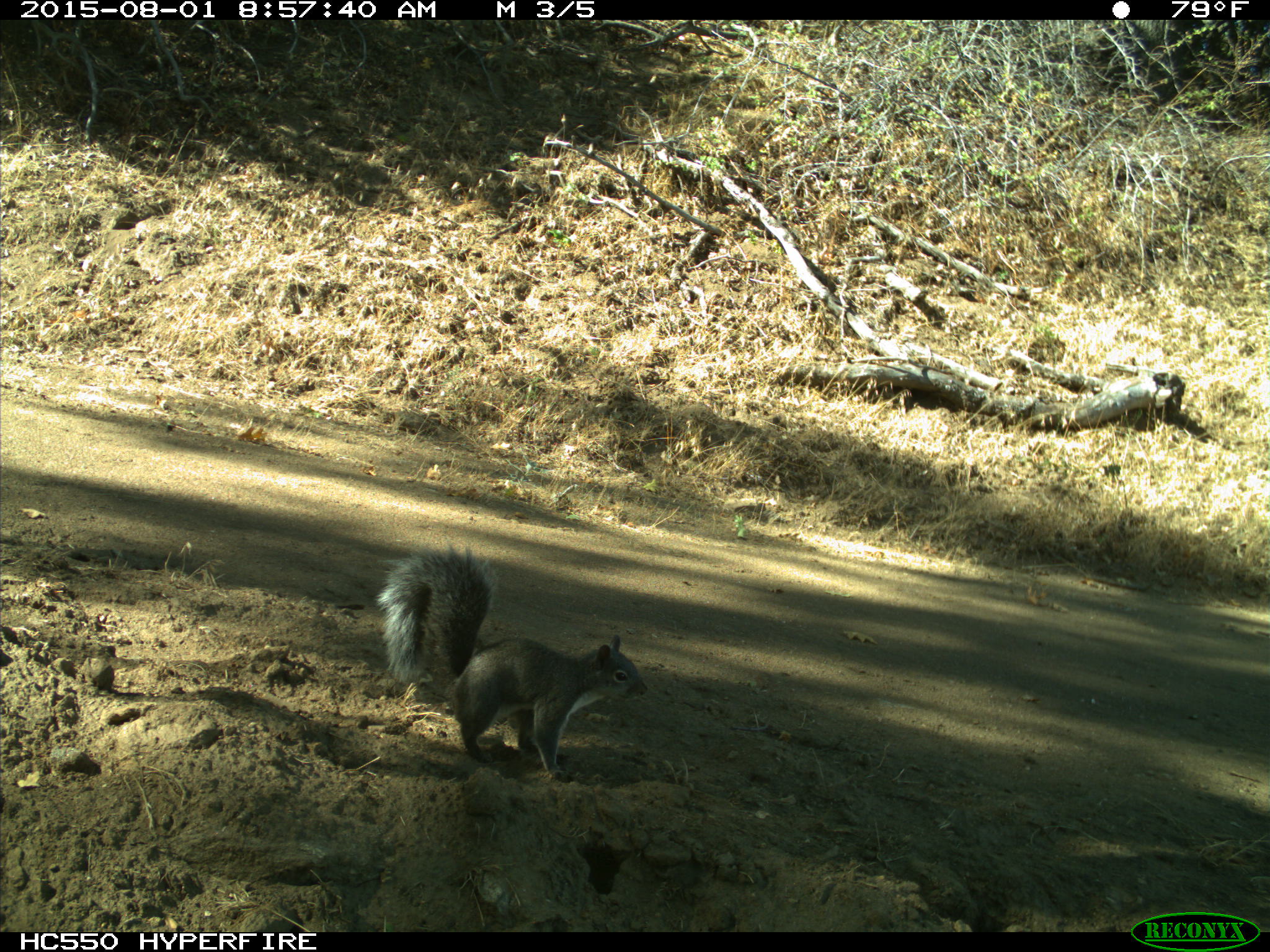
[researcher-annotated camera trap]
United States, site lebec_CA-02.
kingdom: Animalia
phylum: Chordata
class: Mammalia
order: Rodentia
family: Sciuridae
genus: Sciurus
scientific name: Sciurus carolinensis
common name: eastern gray squirrel